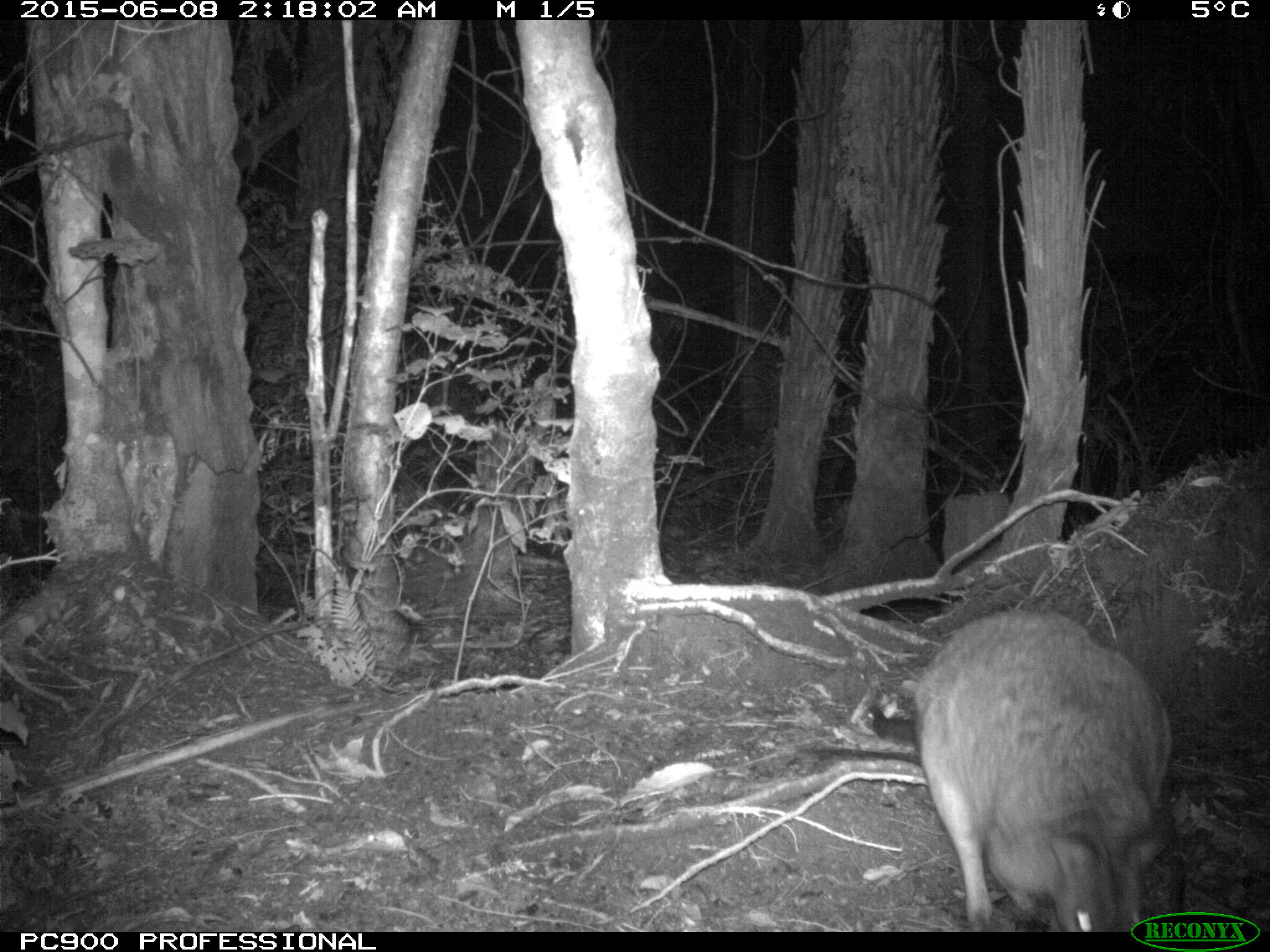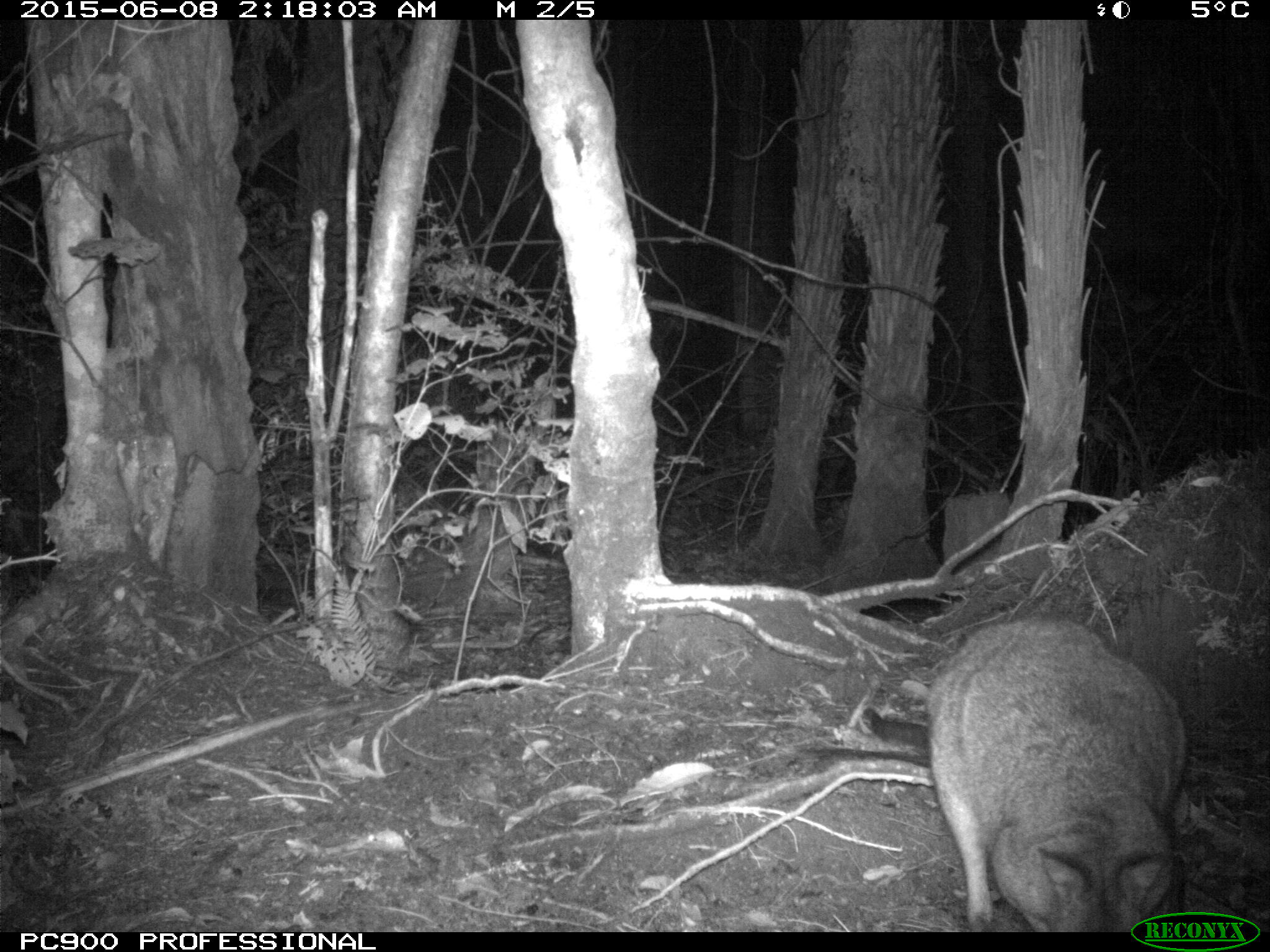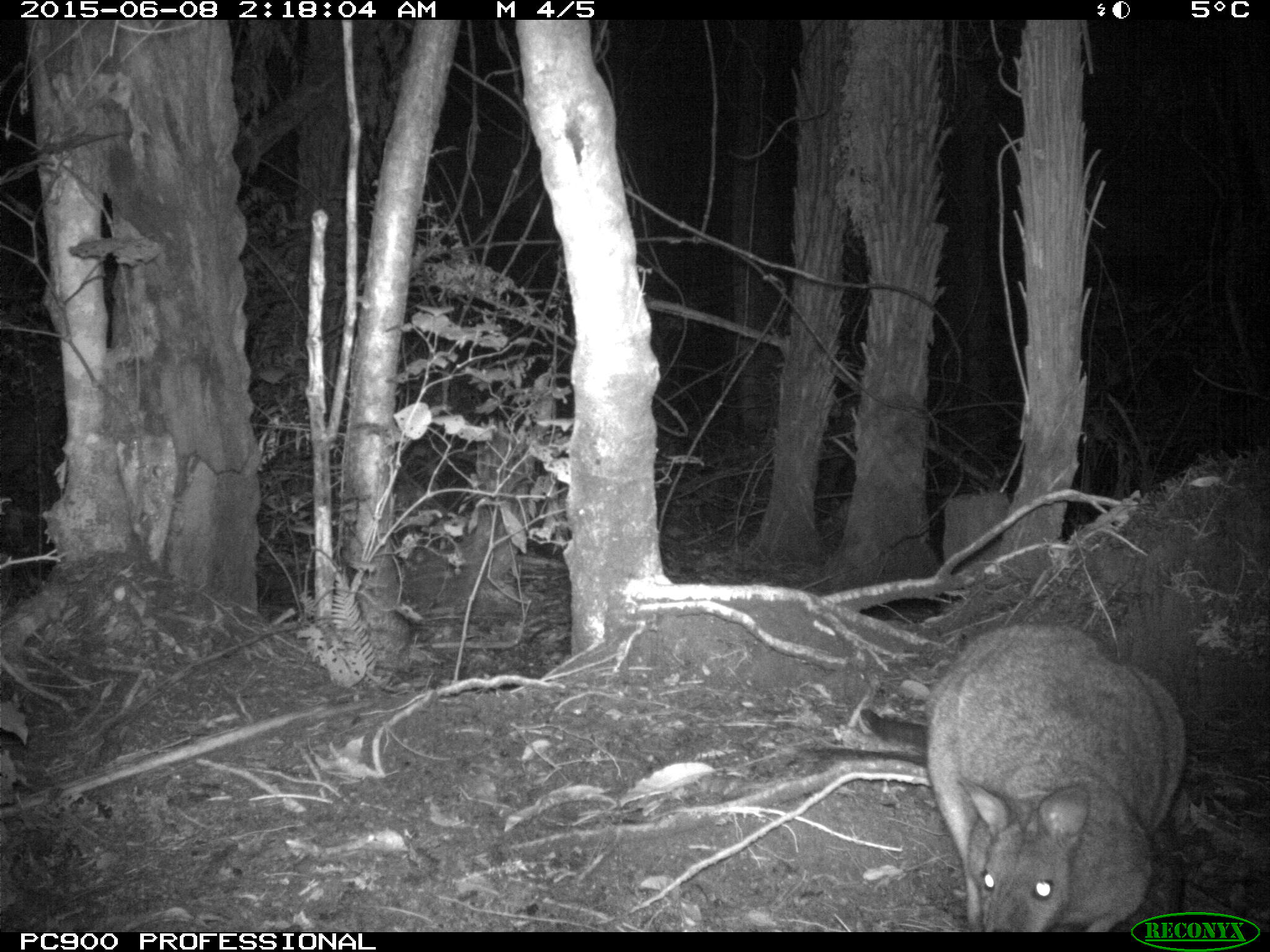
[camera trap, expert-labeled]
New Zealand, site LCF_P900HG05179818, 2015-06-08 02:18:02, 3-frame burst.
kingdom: Animalia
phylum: Chordata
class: Mammalia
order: Diprotodontia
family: Macropodidae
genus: Notamacropus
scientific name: Notamacropus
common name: wallaby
Wallaby (Notamacropus).